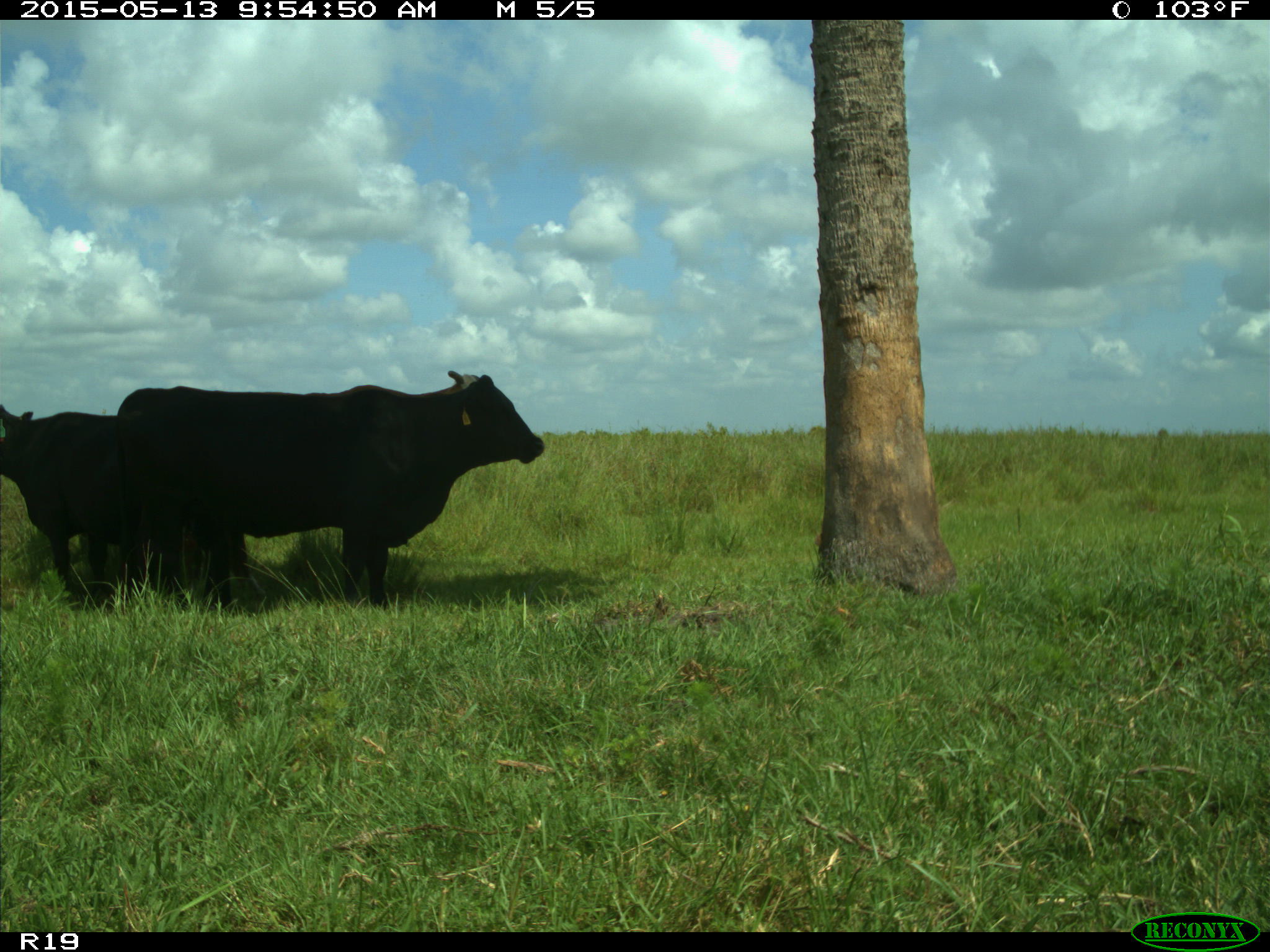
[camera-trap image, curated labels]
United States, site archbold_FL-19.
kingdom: Animalia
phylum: Chordata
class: Mammalia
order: Artiodactyla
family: Bovidae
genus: Bos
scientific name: Bos taurus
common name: domestic cow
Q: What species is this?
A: Bos taurus (domestic cow).